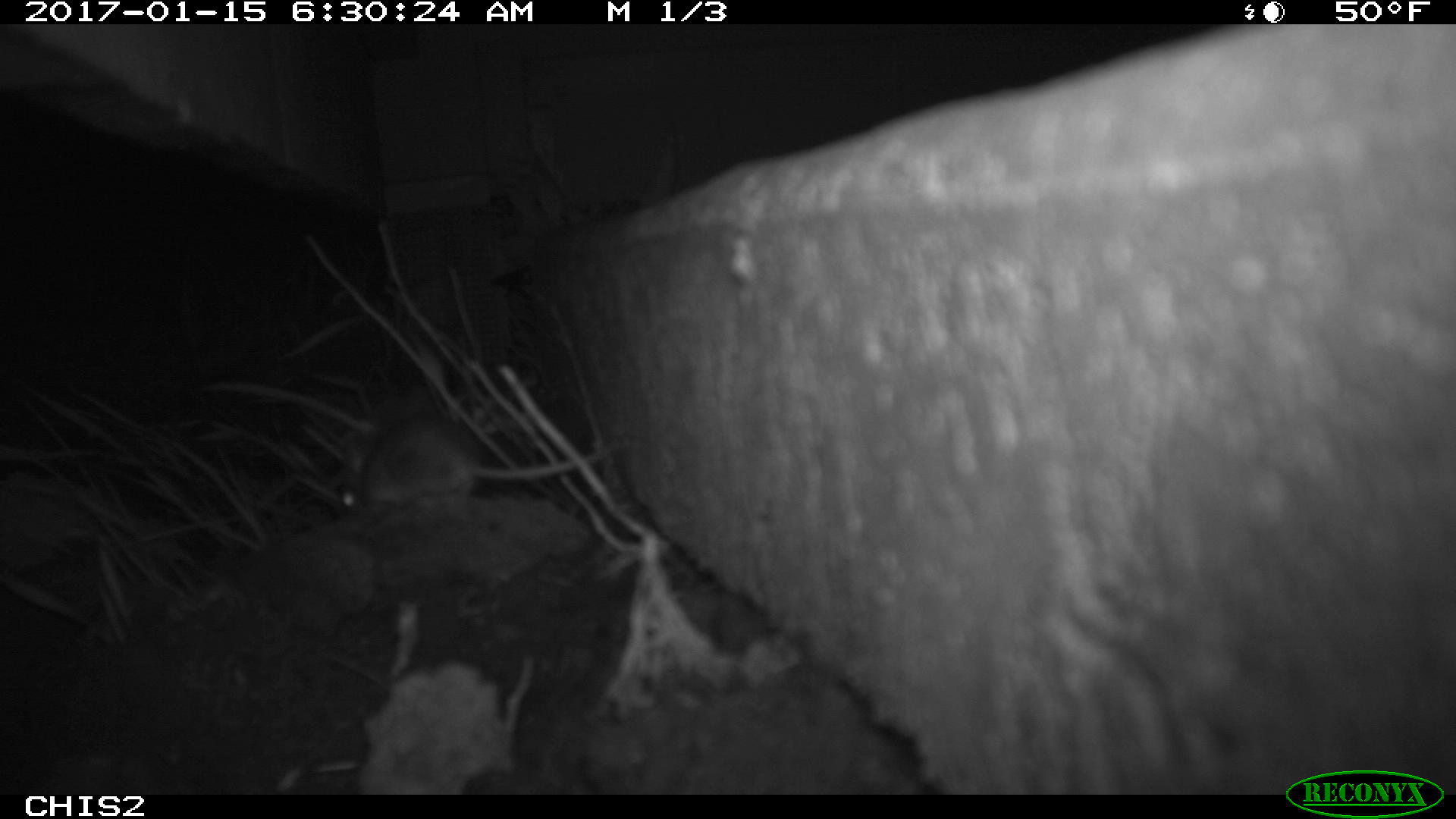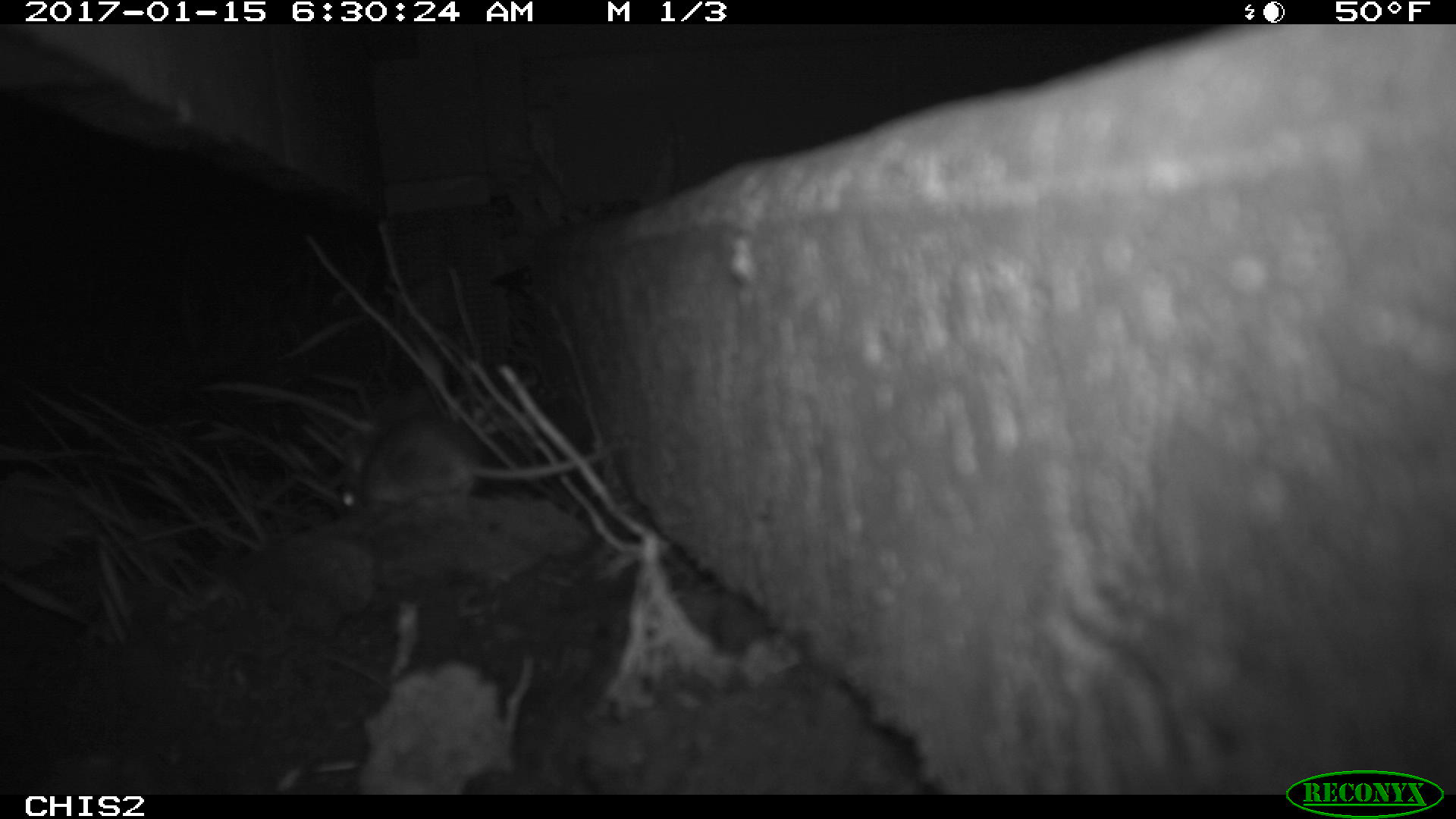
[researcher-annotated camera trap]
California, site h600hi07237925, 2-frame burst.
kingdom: Animalia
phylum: Chordata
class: Mammalia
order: Rodentia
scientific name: Rodentia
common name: rodent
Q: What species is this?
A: Rodent (Rodentia).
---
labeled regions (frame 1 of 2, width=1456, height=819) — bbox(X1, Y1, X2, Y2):
rodent: bbox(341, 416, 610, 516)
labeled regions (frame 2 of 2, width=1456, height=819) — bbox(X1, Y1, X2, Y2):
rodent: bbox(339, 412, 630, 521)